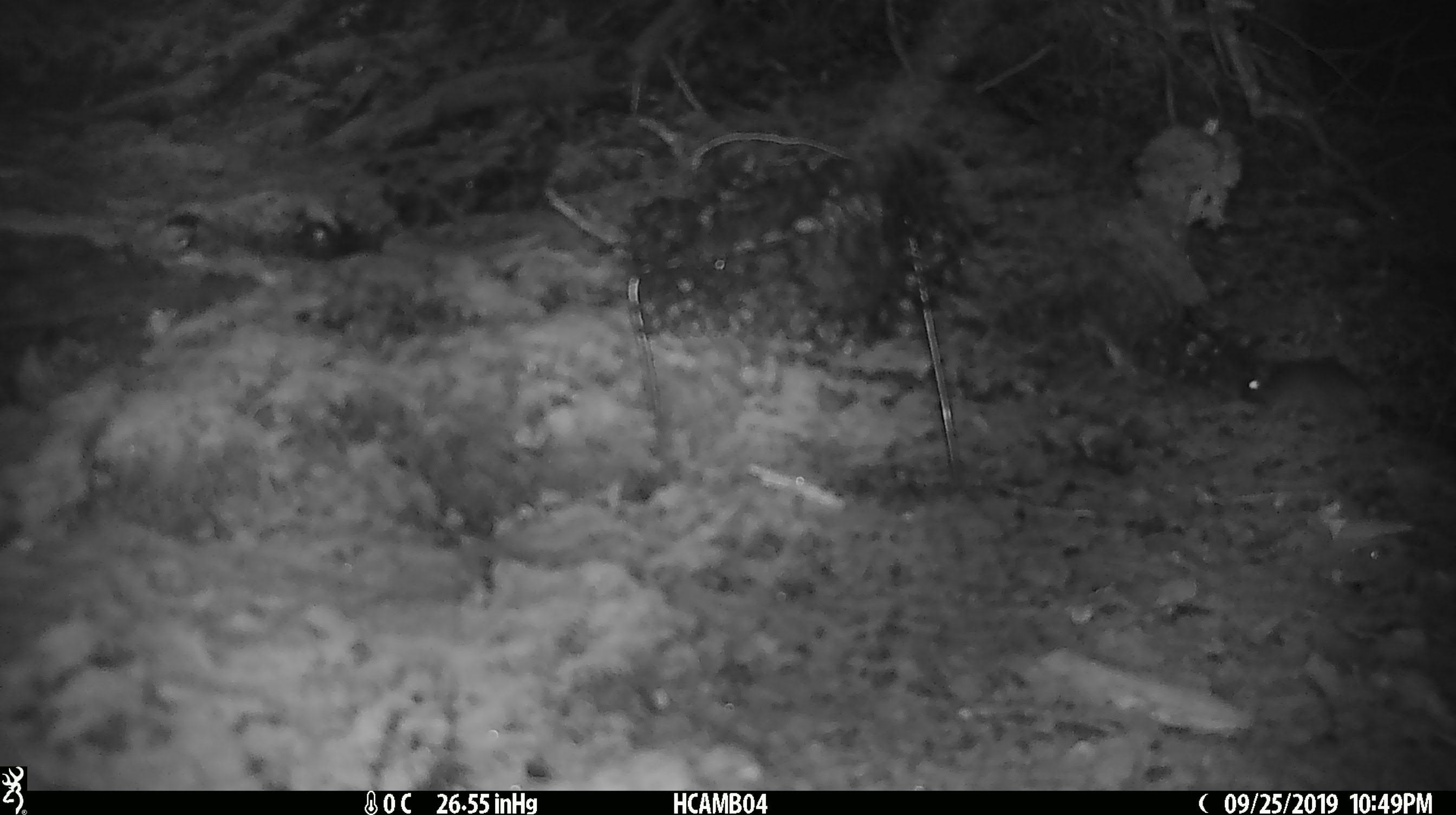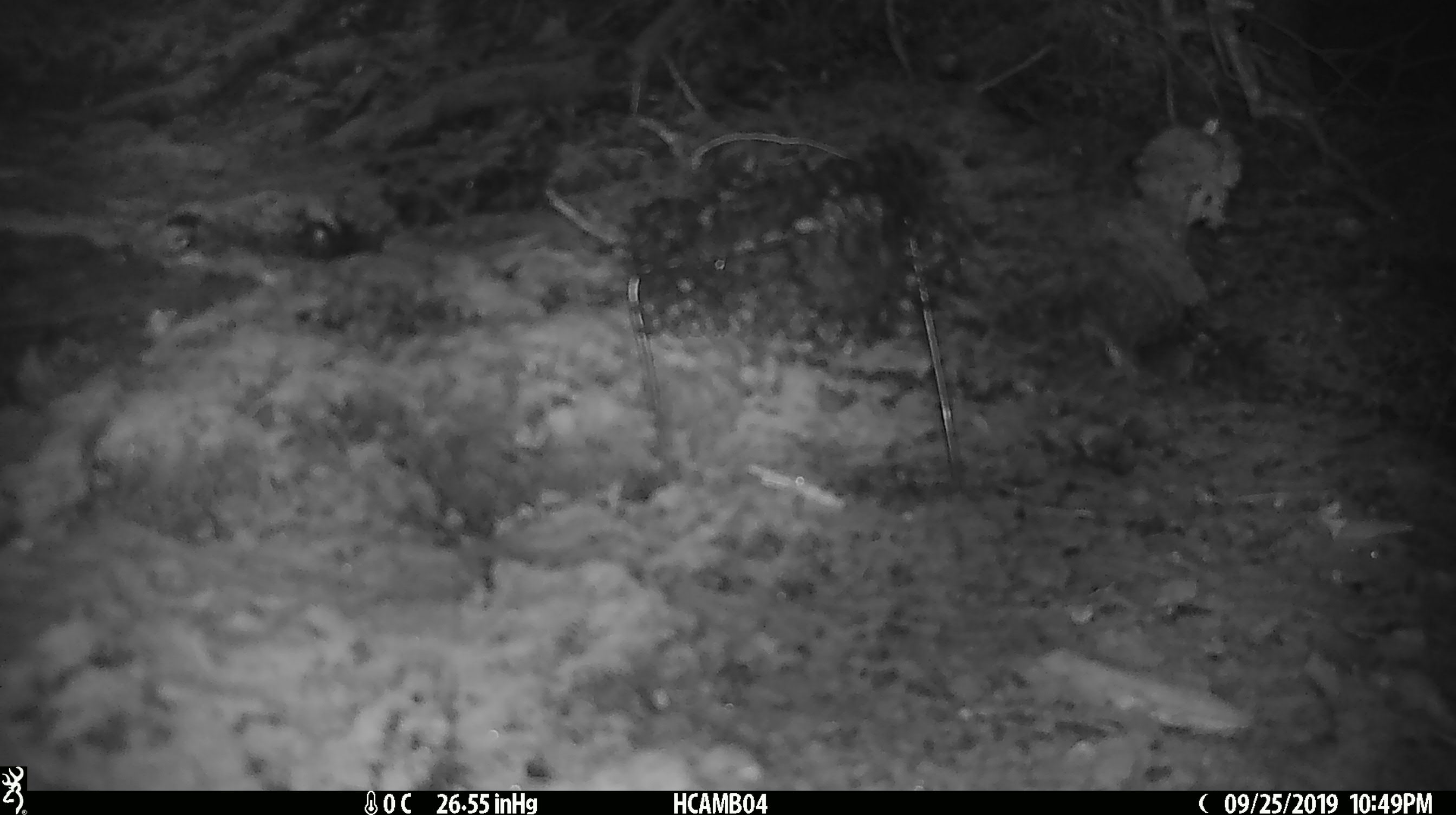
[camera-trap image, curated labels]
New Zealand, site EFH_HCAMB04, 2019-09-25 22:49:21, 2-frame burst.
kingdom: Animalia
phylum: Chordata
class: Mammalia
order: Rodentia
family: Muridae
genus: Mus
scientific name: Mus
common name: mouse